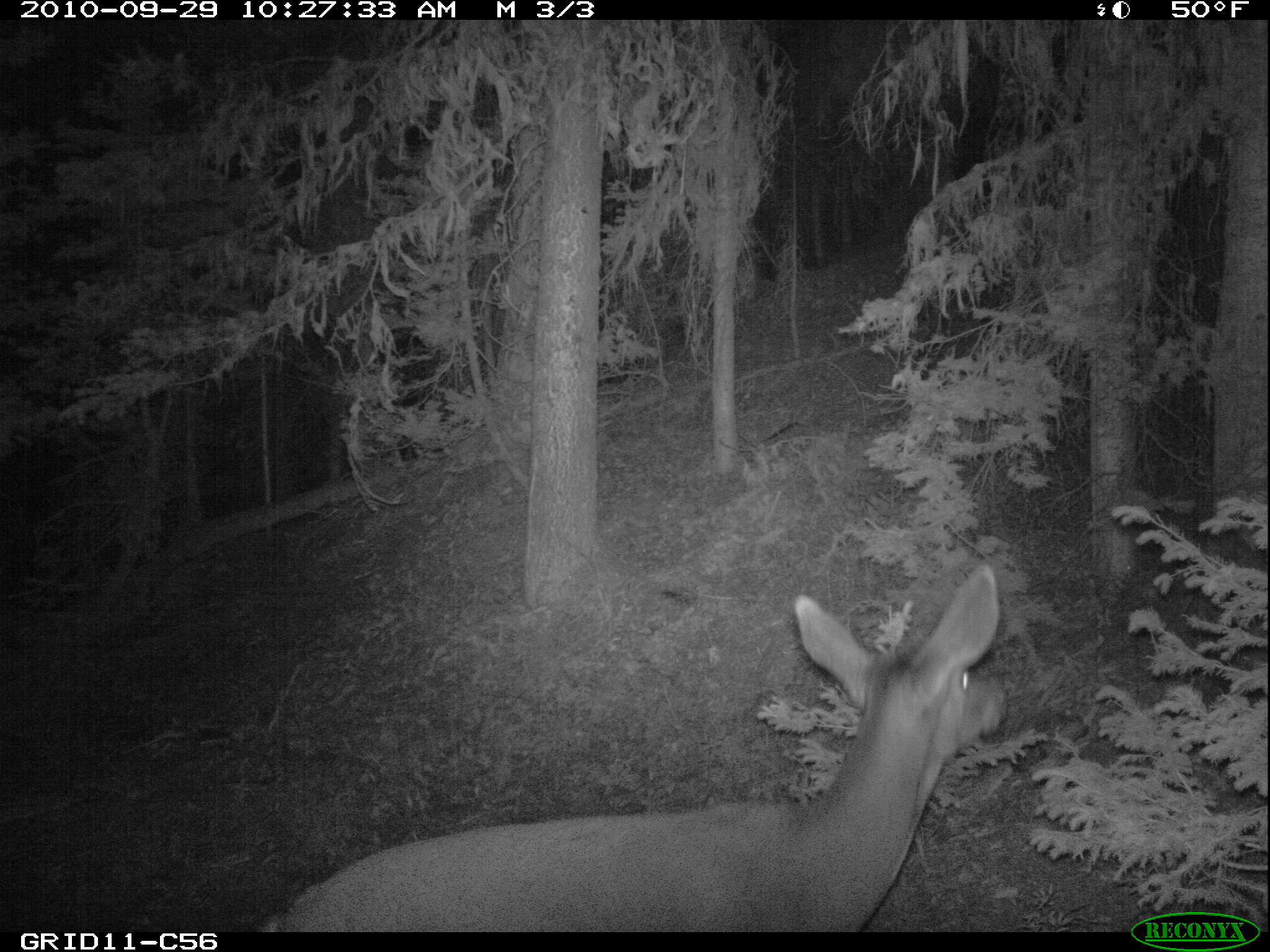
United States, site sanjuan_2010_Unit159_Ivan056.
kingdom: Animalia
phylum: Chordata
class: Mammalia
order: Artiodactyla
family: Cervidae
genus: Odocoileus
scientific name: Odocoileus hemionus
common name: mule deer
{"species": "Odocoileus hemionus (mule deer)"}